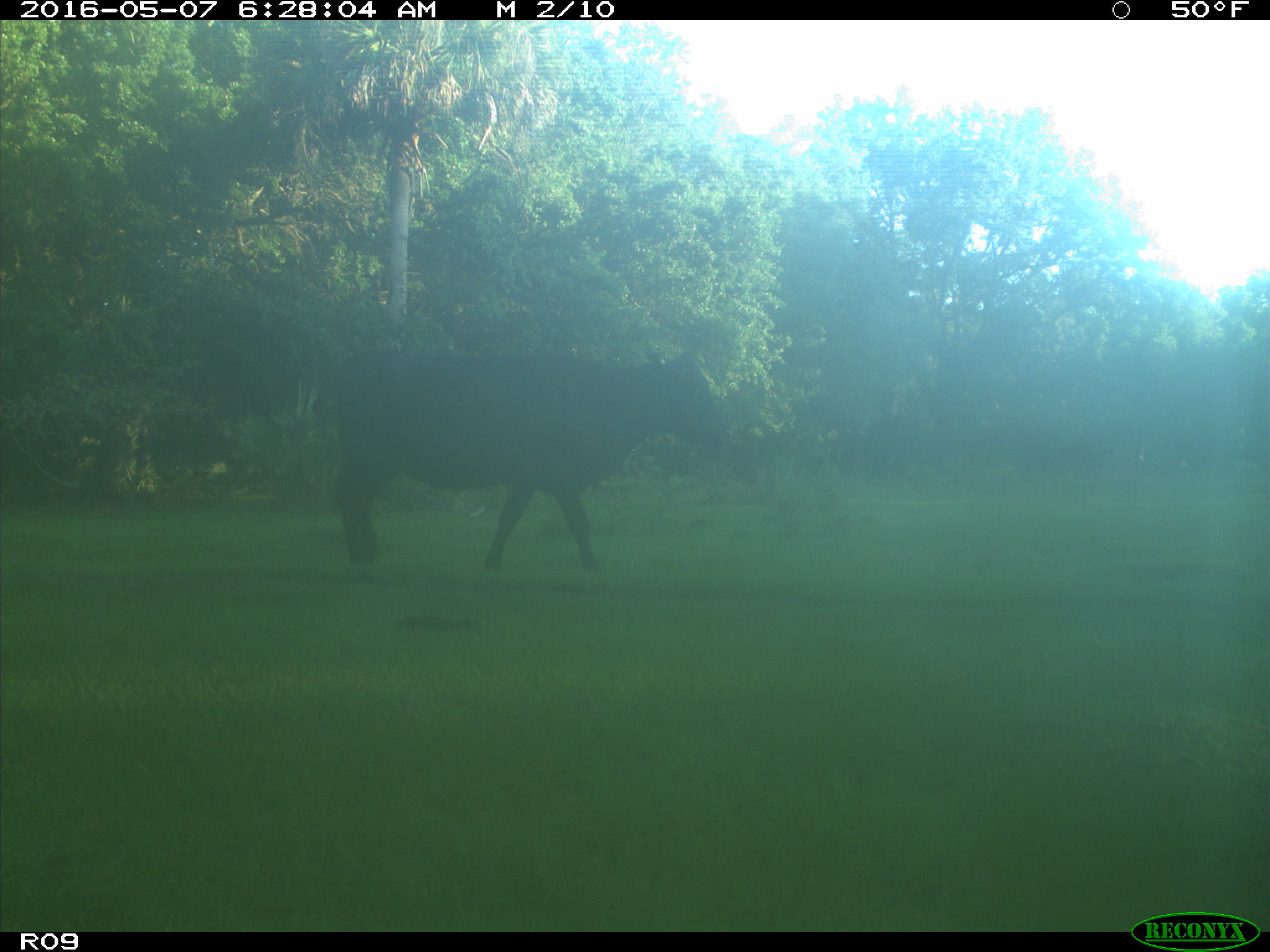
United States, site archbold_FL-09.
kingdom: Animalia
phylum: Chordata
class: Mammalia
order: Artiodactyla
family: Bovidae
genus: Bos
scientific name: Bos taurus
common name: domestic cow